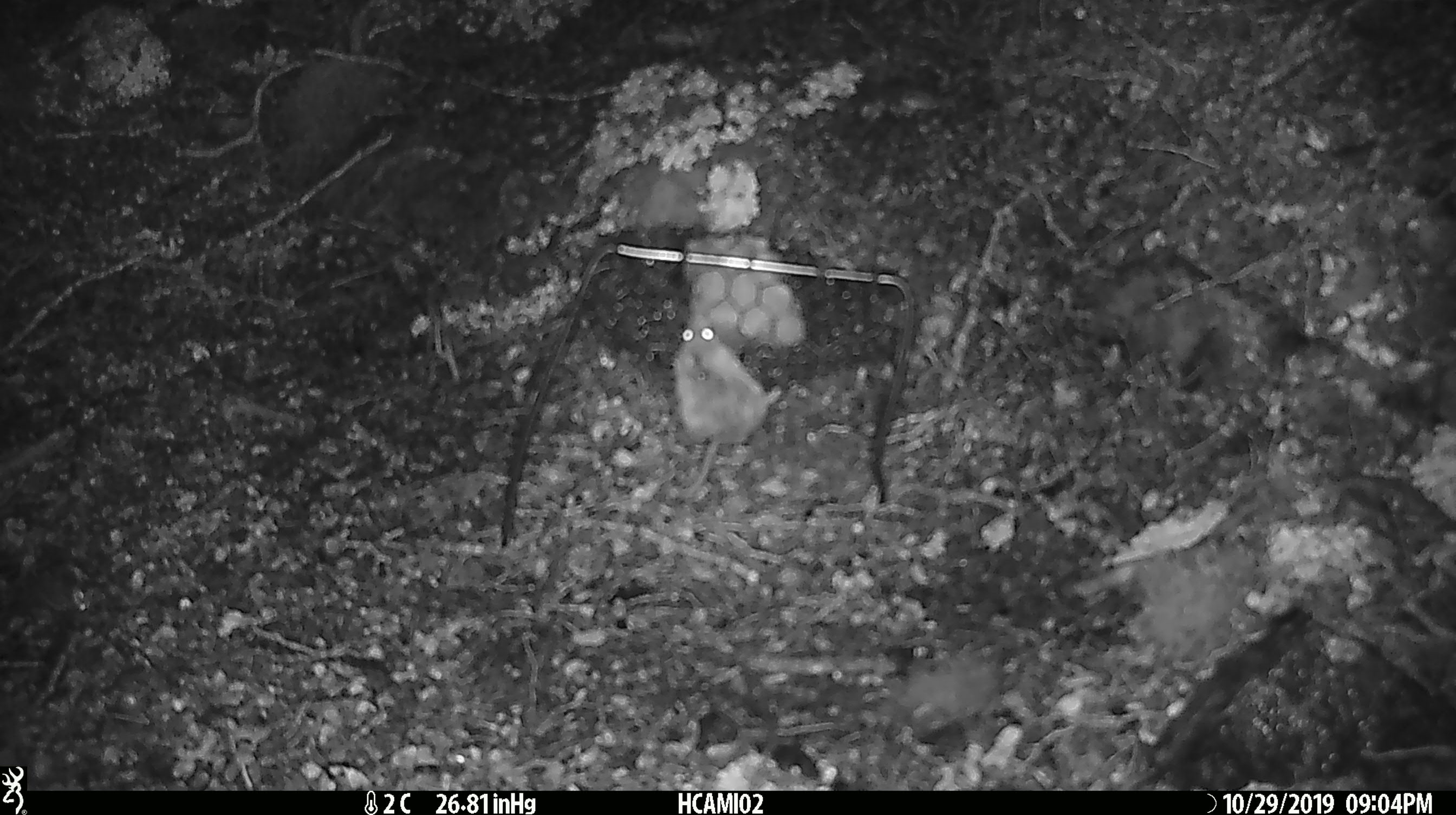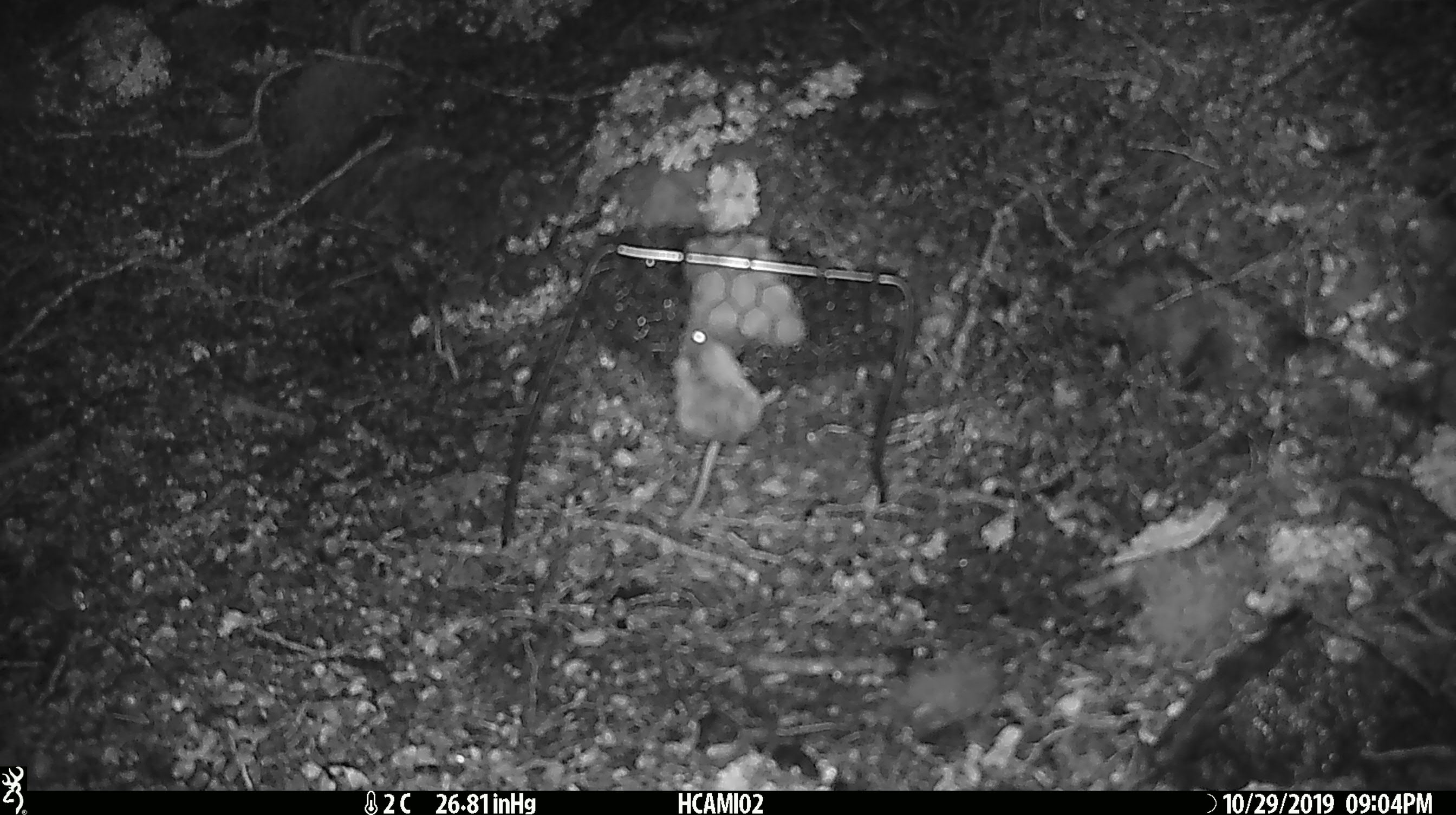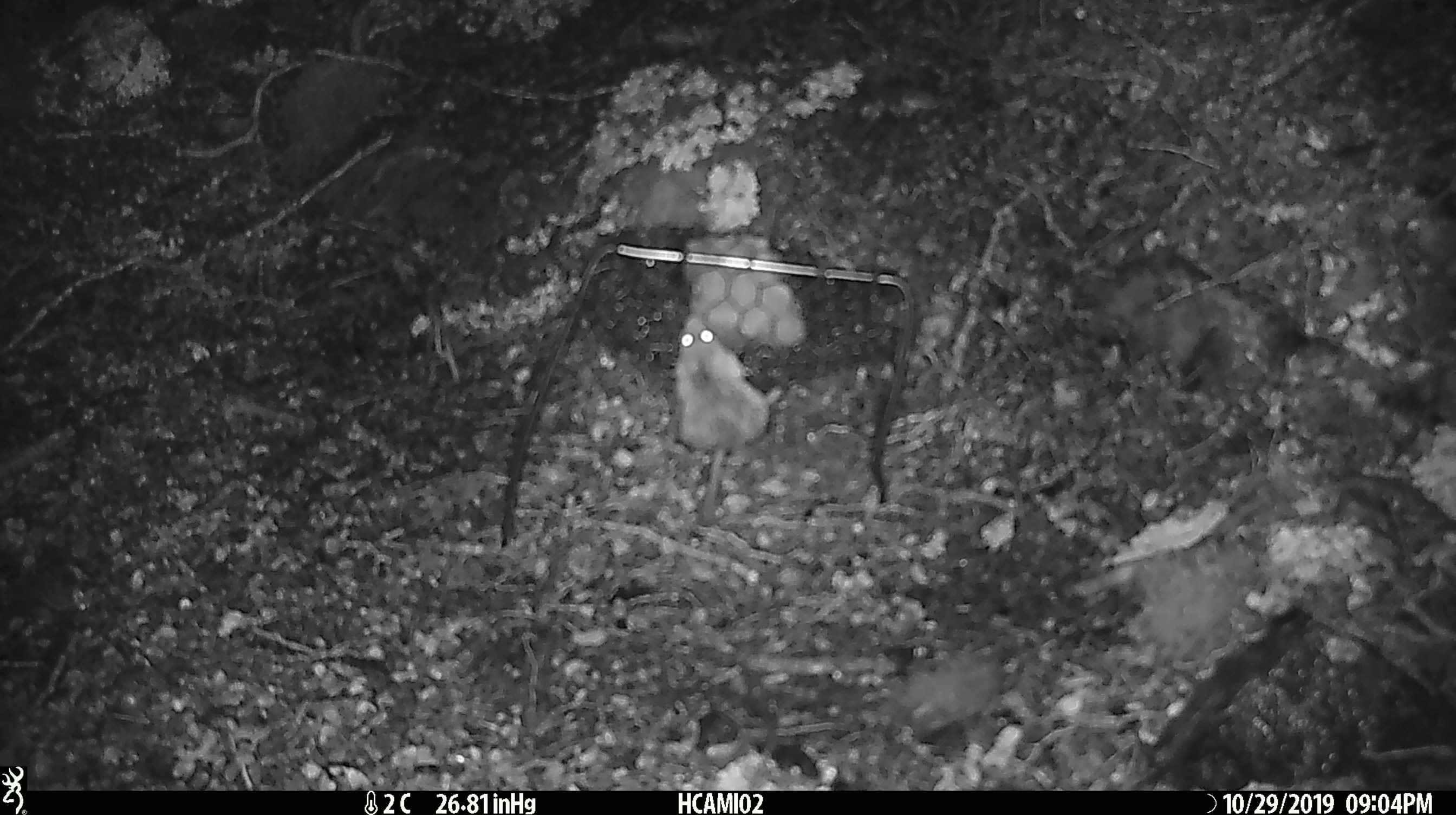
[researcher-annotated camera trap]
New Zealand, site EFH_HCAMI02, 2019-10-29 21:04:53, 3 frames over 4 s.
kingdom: Animalia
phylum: Chordata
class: Mammalia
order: Rodentia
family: Muridae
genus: Mus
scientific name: Mus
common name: mouse